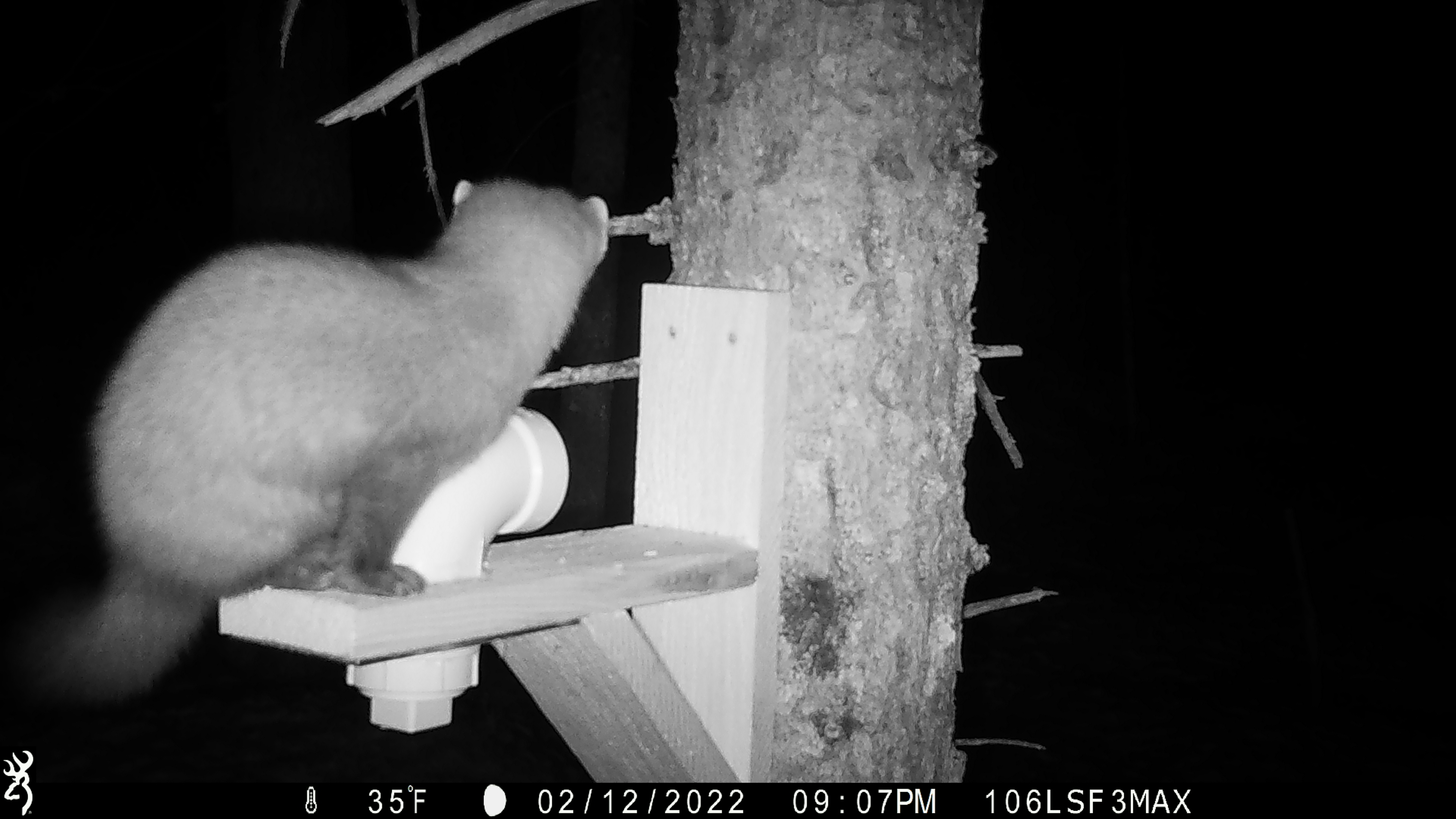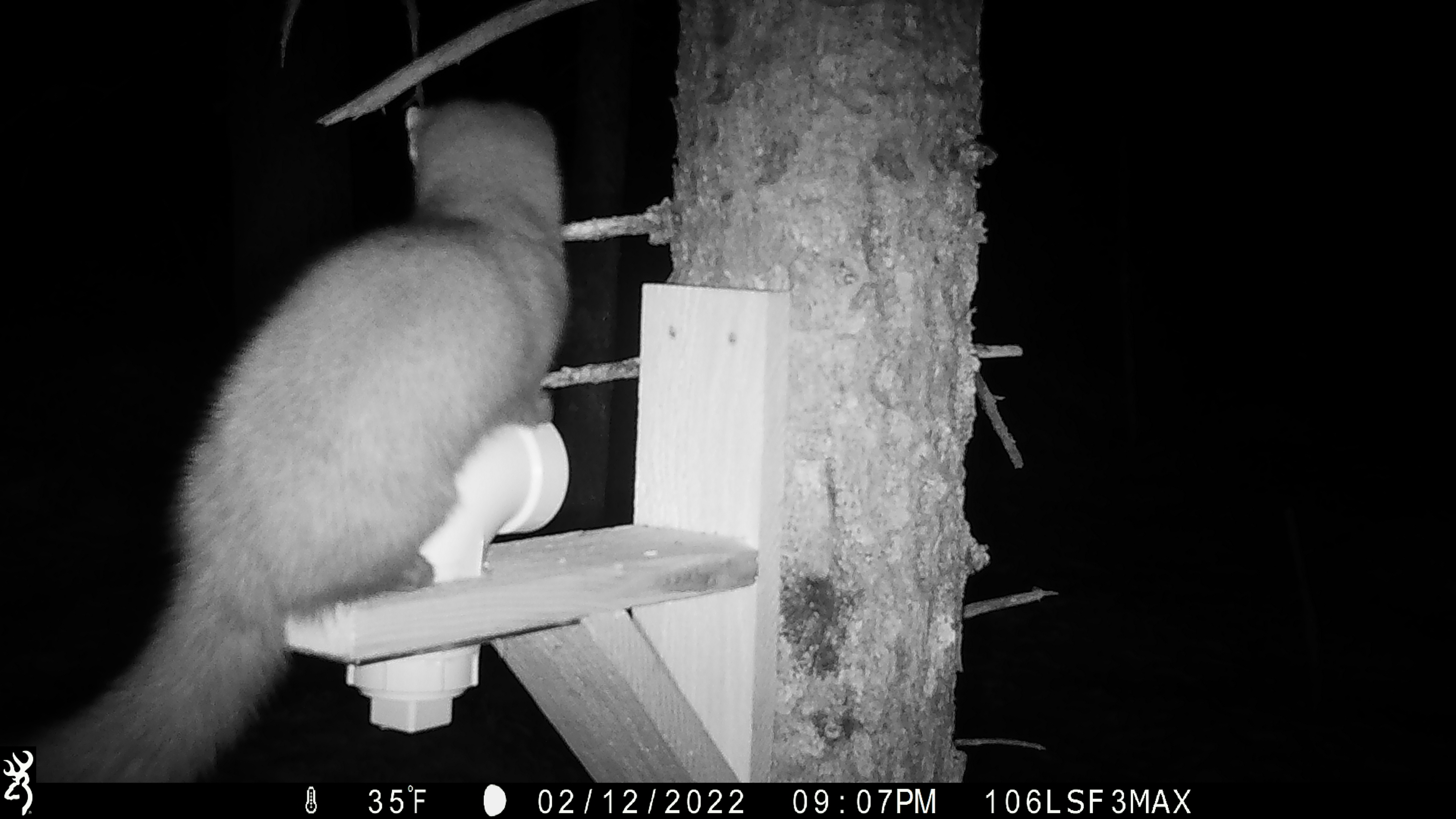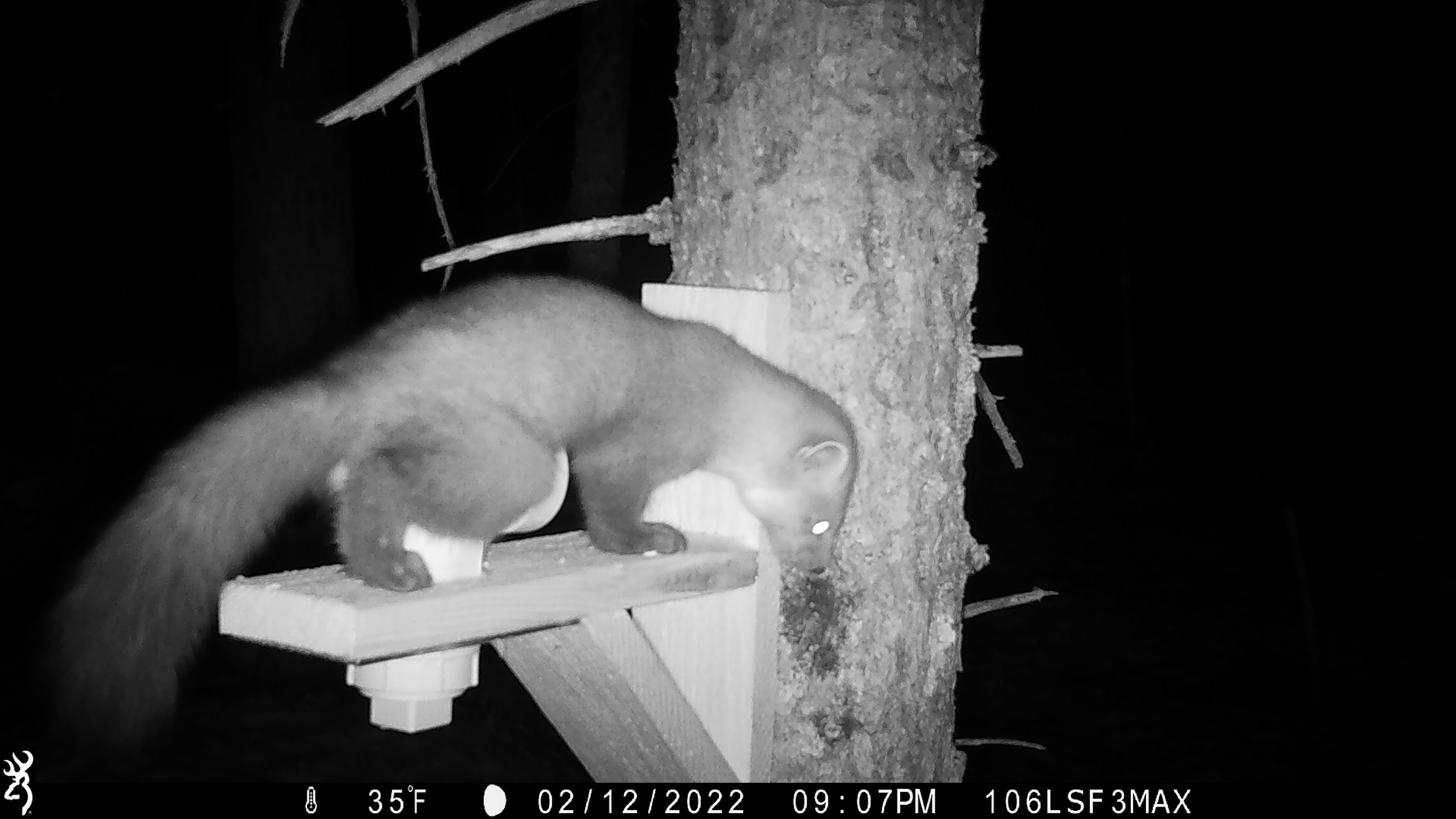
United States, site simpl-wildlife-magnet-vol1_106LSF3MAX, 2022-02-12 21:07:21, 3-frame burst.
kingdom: Animalia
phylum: Chordata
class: Mammalia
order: Carnivora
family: Mustelidae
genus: Martes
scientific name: Martes americana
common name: american marten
American marten (Martes americana).